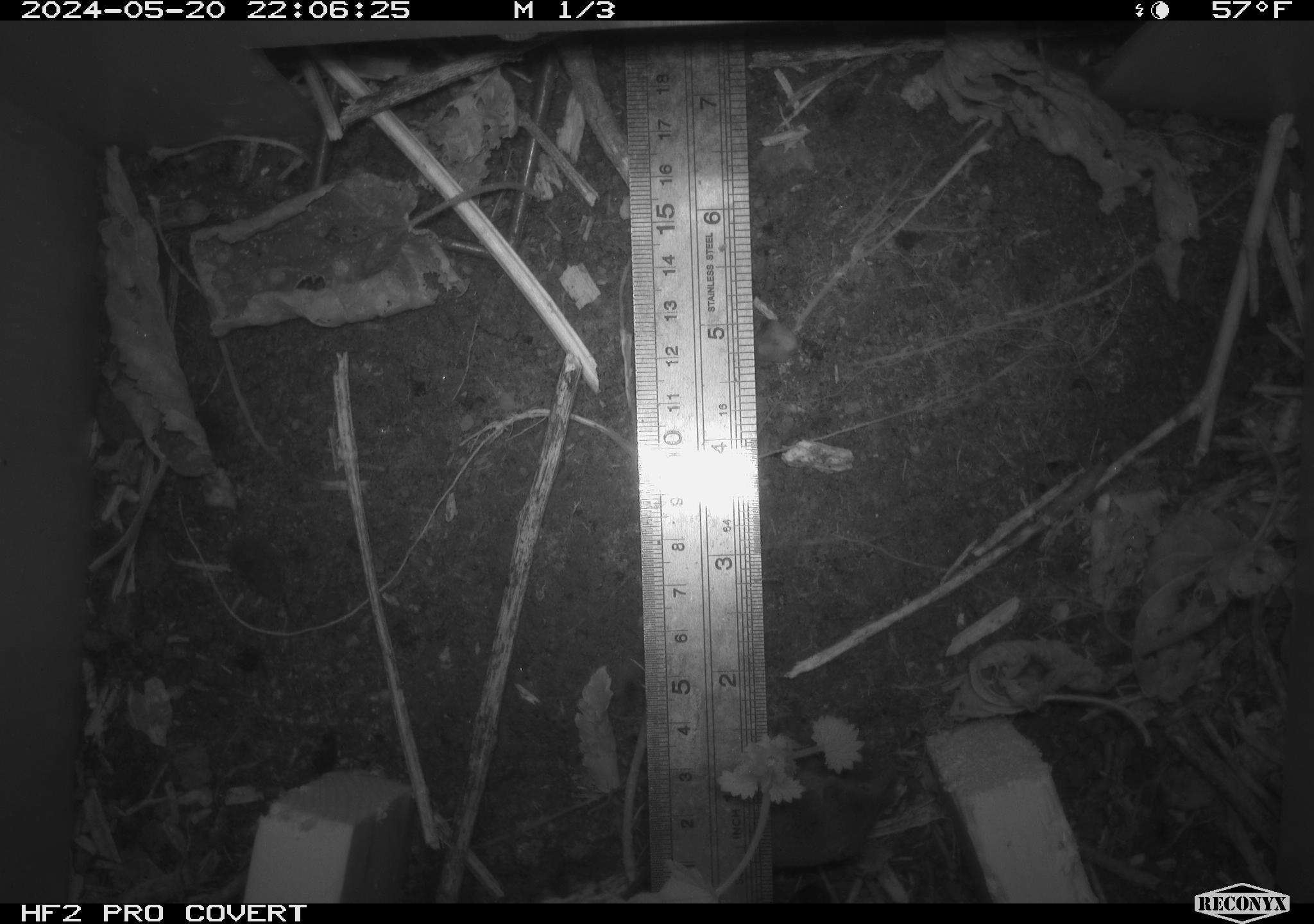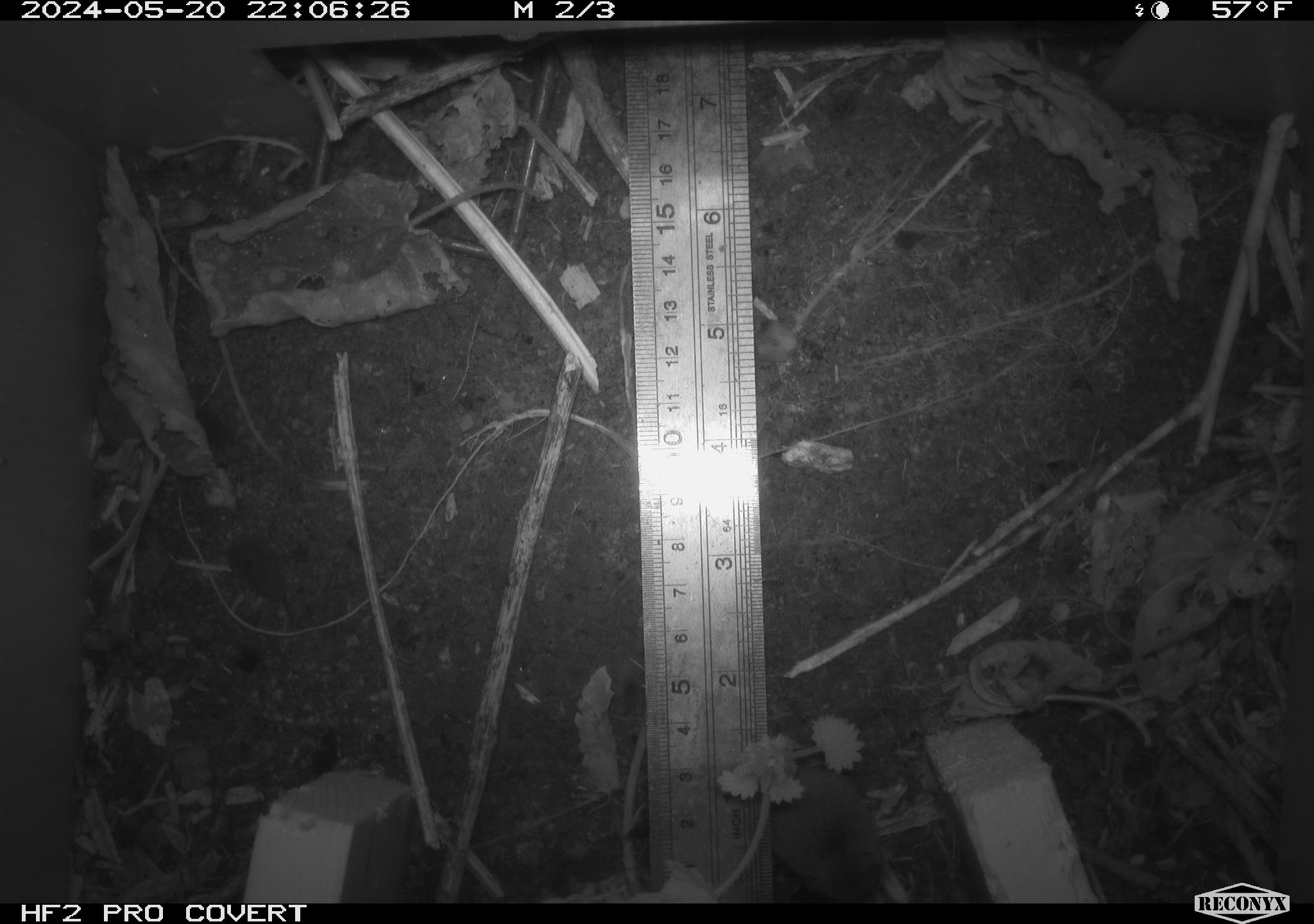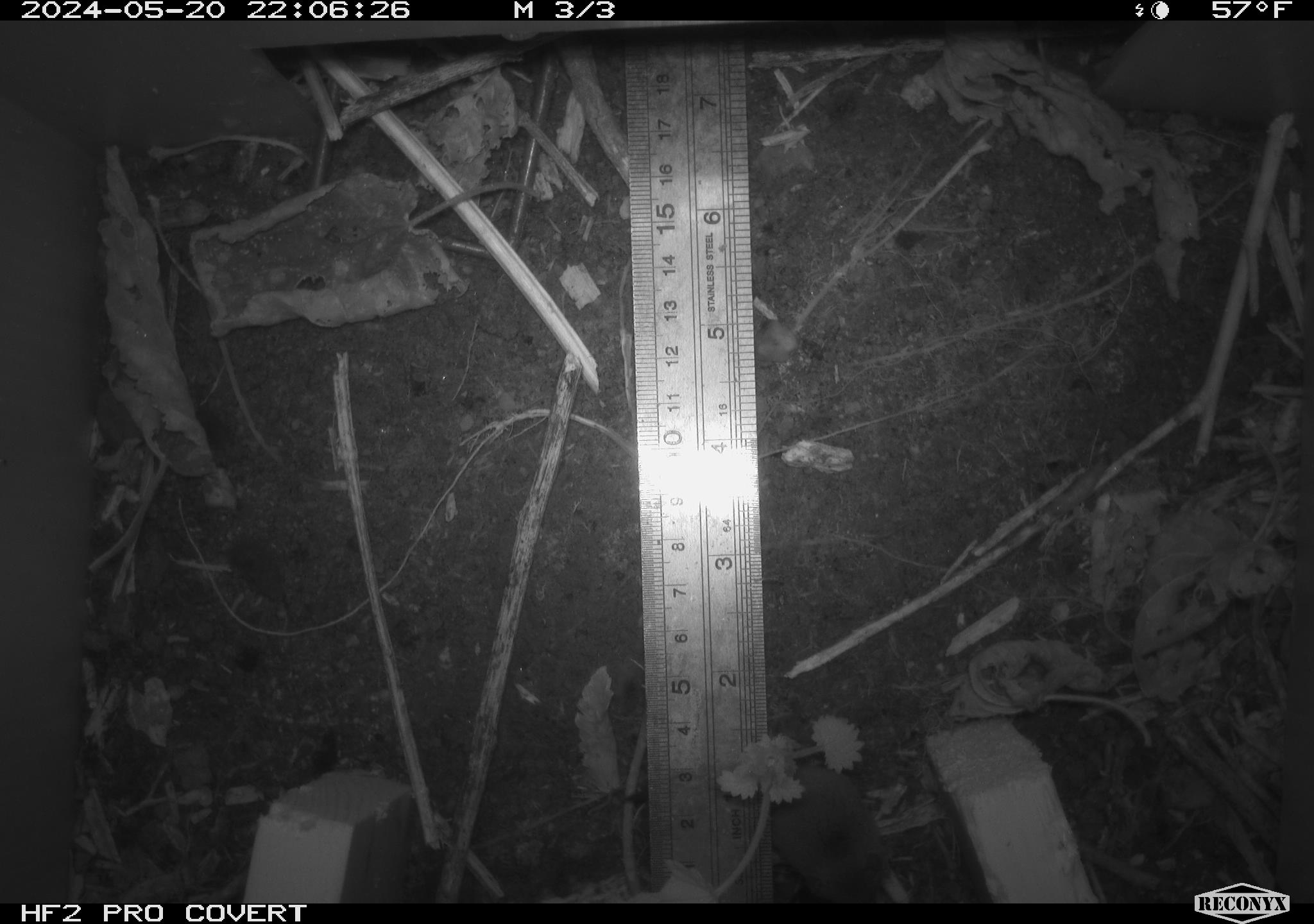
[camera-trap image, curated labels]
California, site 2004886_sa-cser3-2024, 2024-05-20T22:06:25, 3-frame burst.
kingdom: Animalia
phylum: Chordata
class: Mammalia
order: Eulipotyphla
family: Soricidae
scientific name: Soricidae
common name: shrews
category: soricidae family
Soricidae family (shrews) (Soricidae).